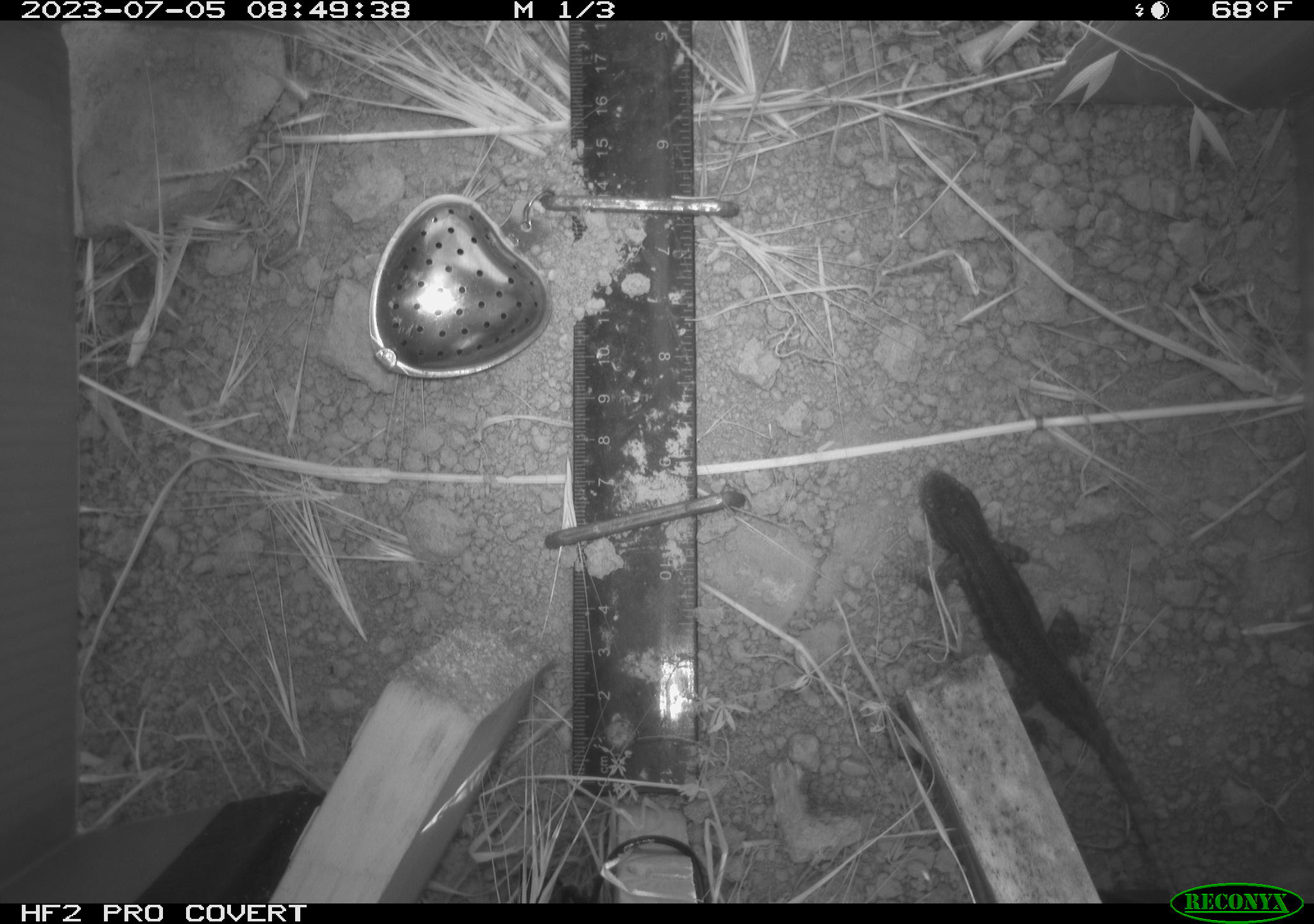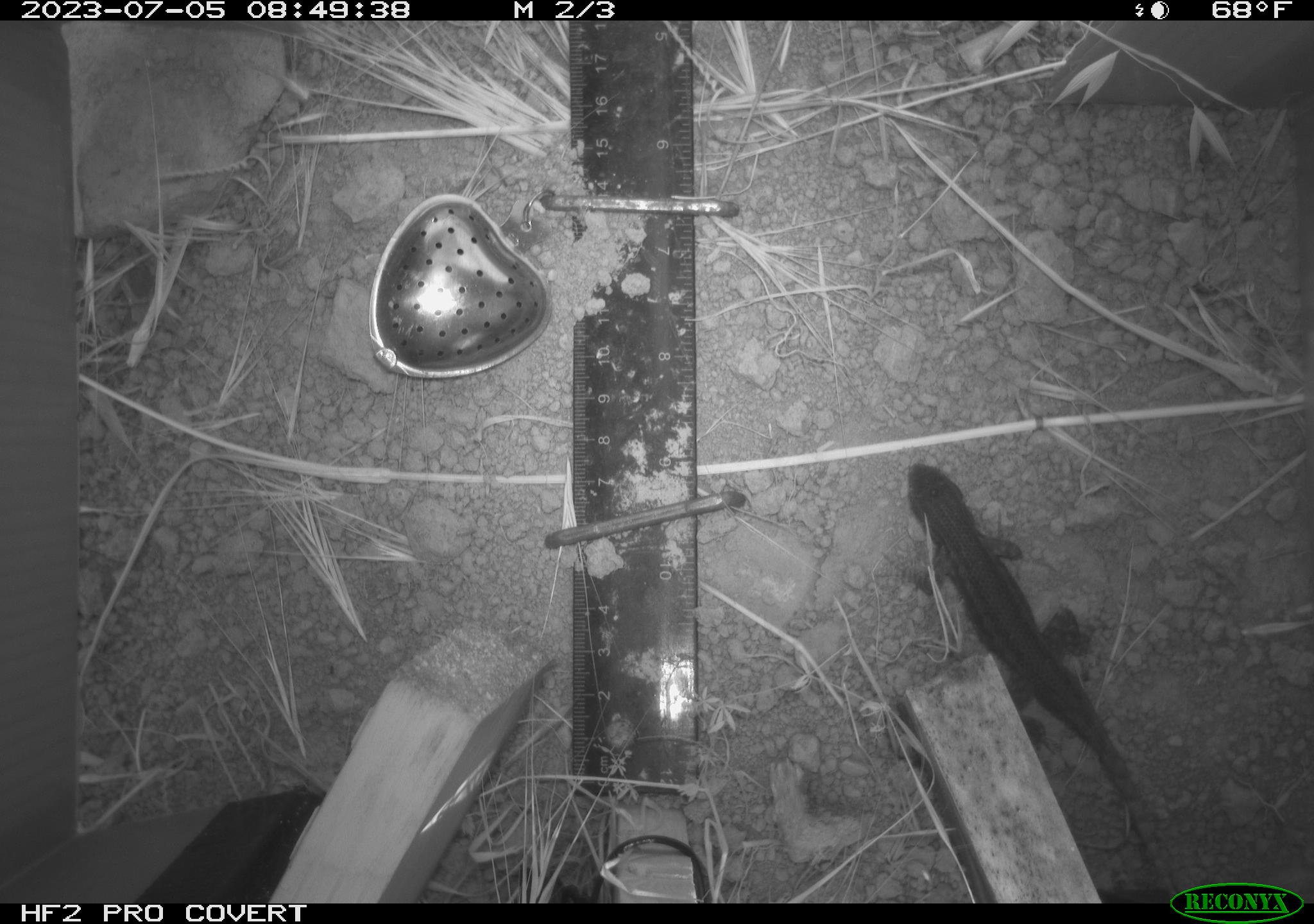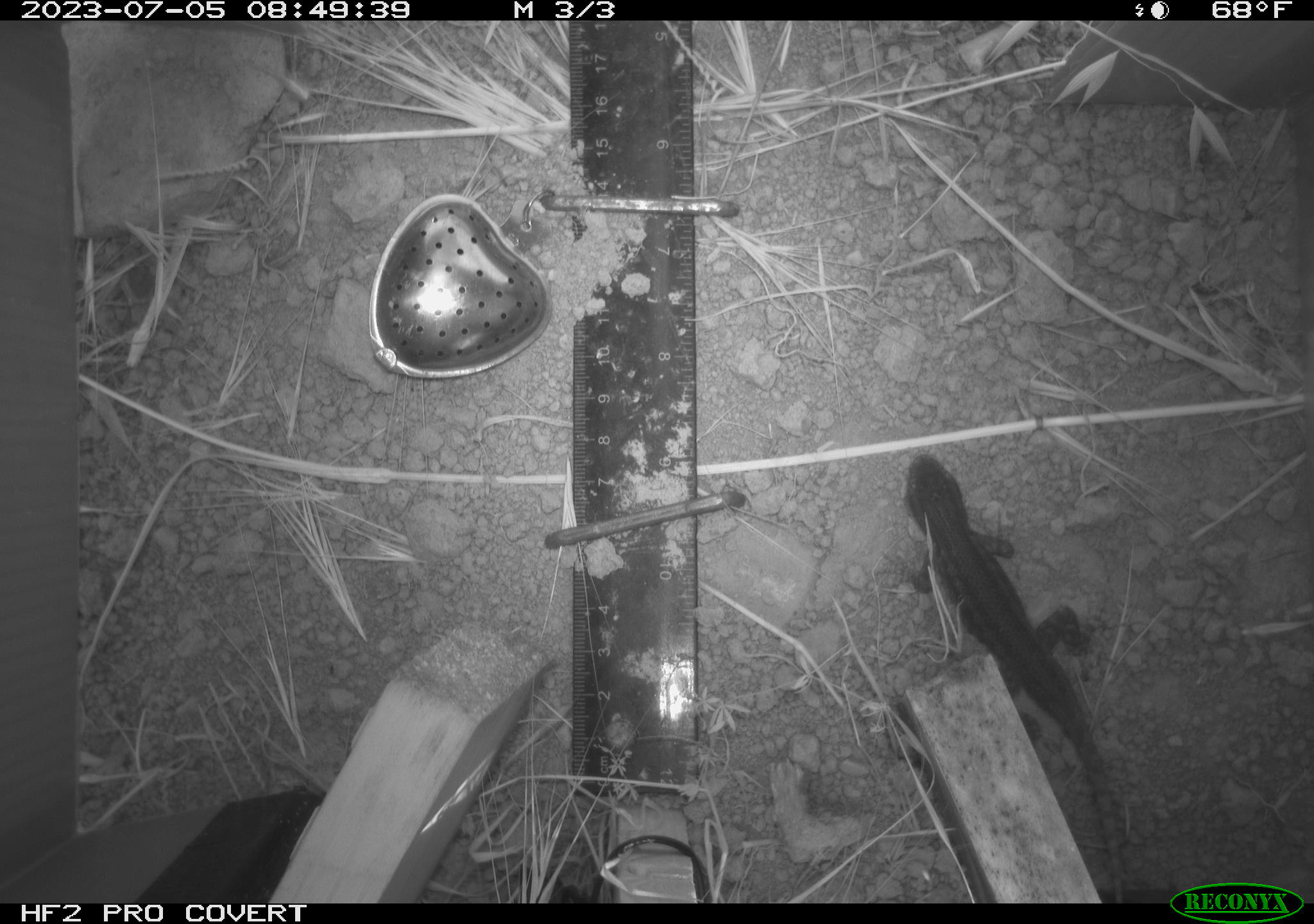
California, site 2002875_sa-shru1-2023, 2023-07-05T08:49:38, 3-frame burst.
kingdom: Animalia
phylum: Chordata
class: Reptilia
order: Squamata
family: Phrynosomatidae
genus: Sceloporus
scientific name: Sceloporus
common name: spiny lizards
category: sceloporus species